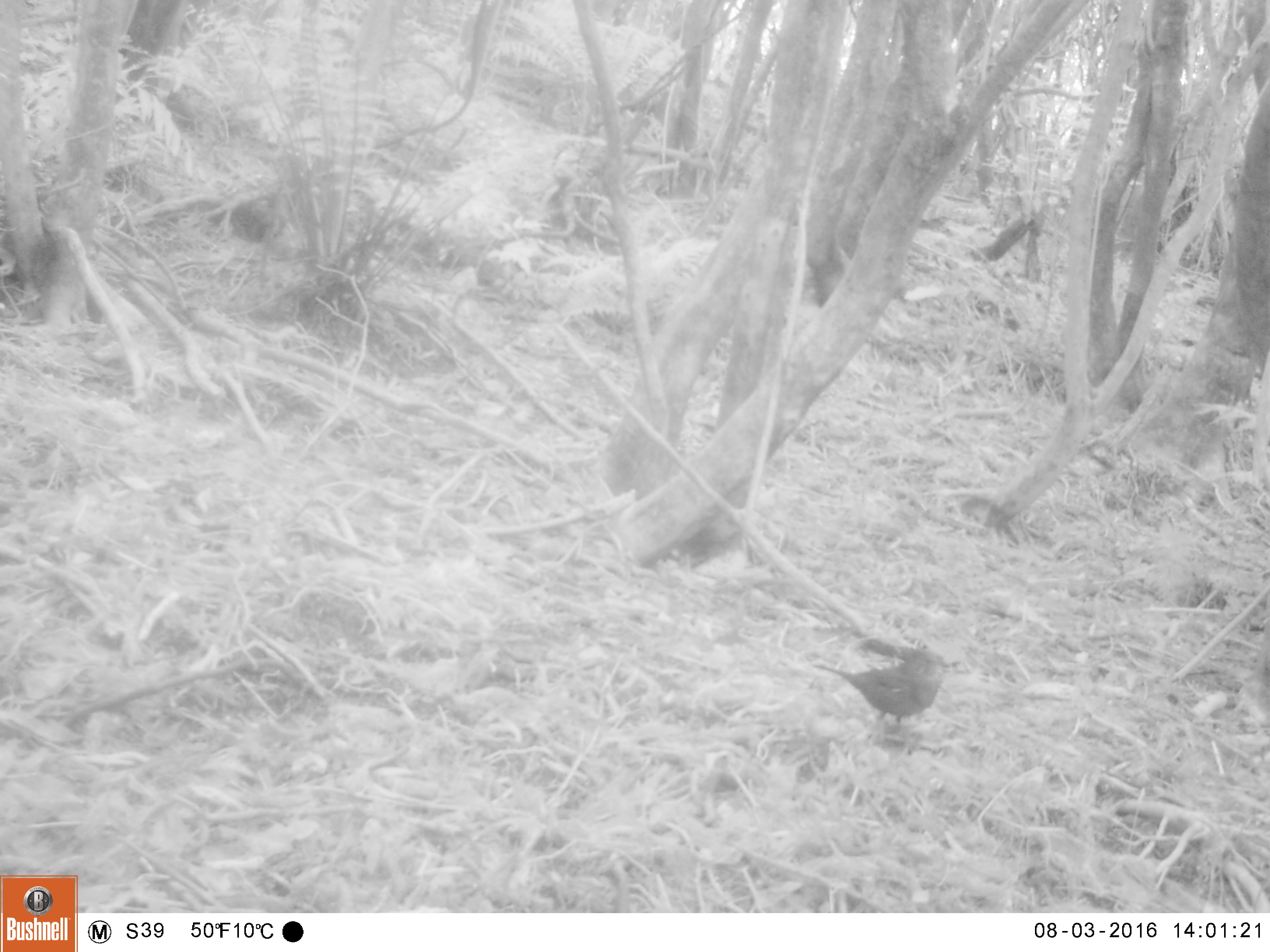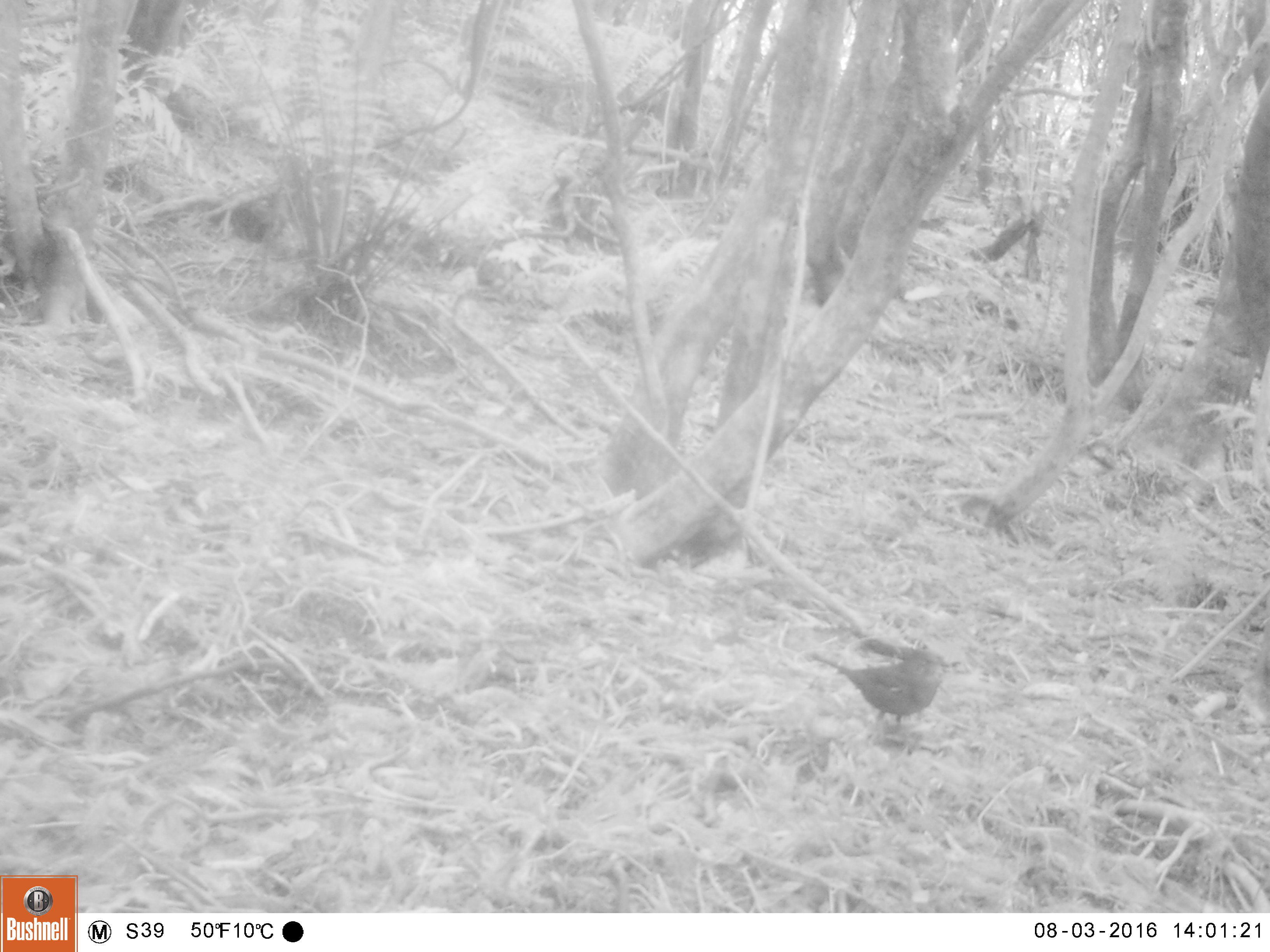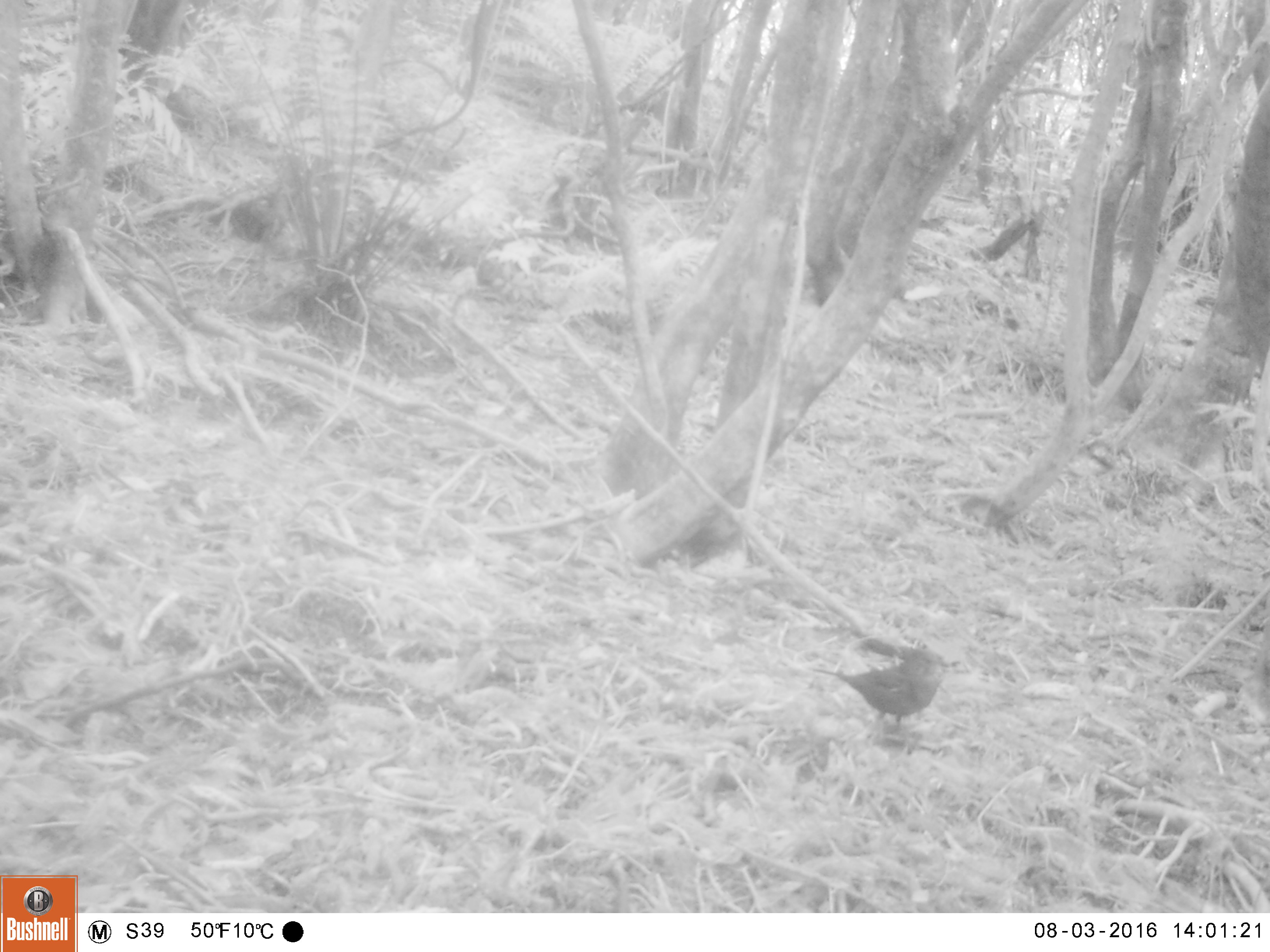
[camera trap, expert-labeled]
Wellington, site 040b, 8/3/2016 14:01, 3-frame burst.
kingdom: Animalia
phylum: Chordata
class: Aves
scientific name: Aves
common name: bird